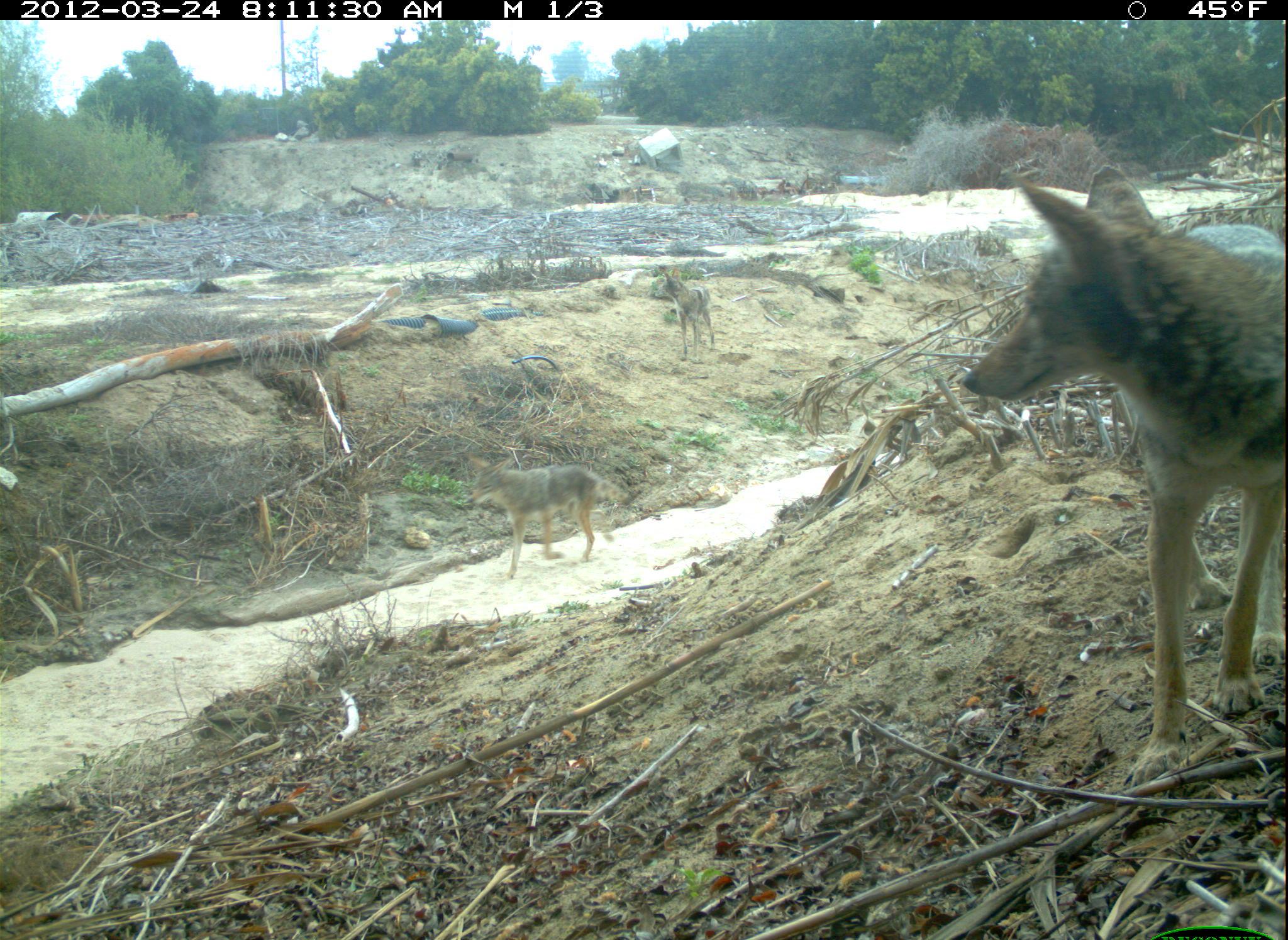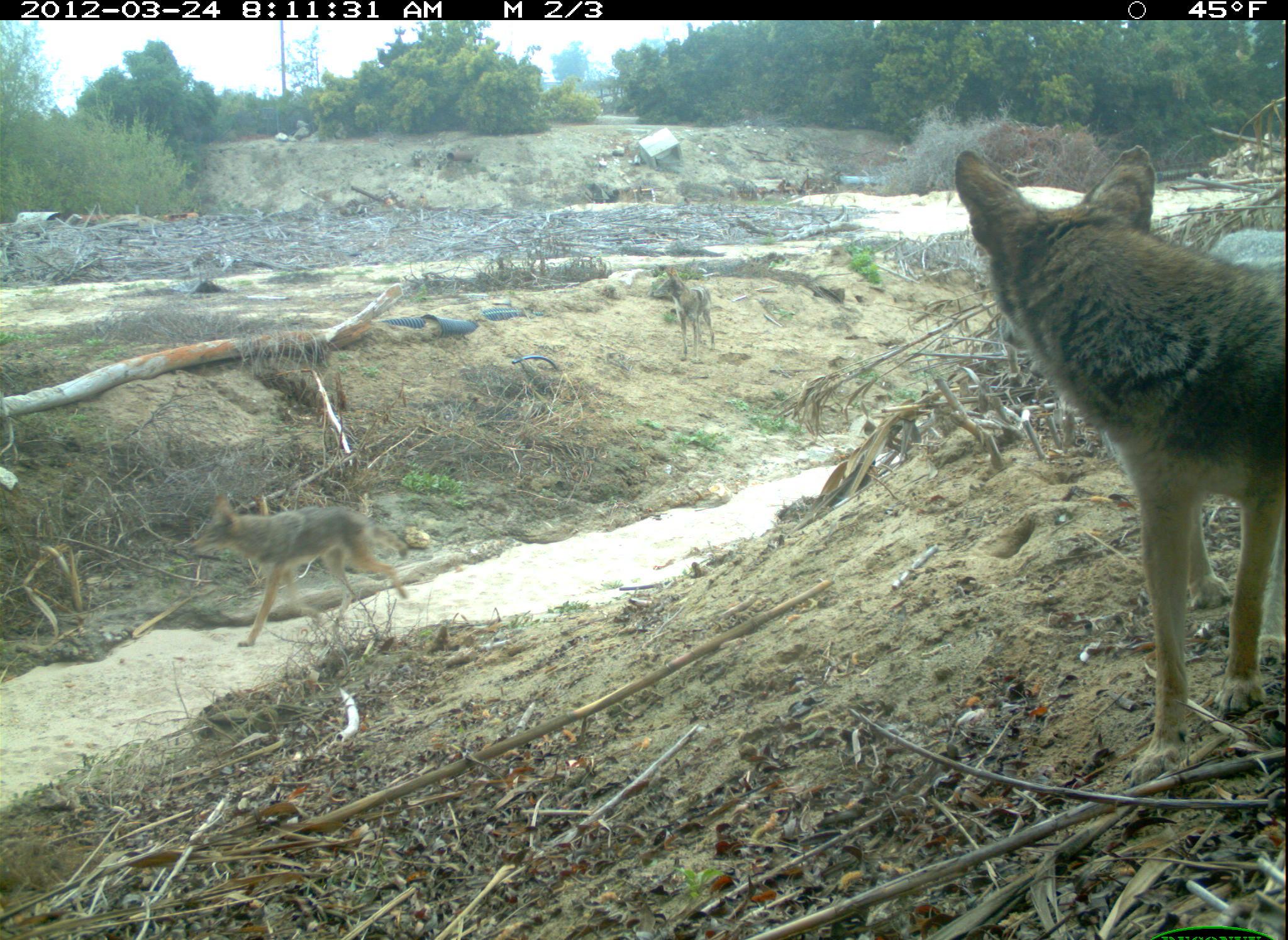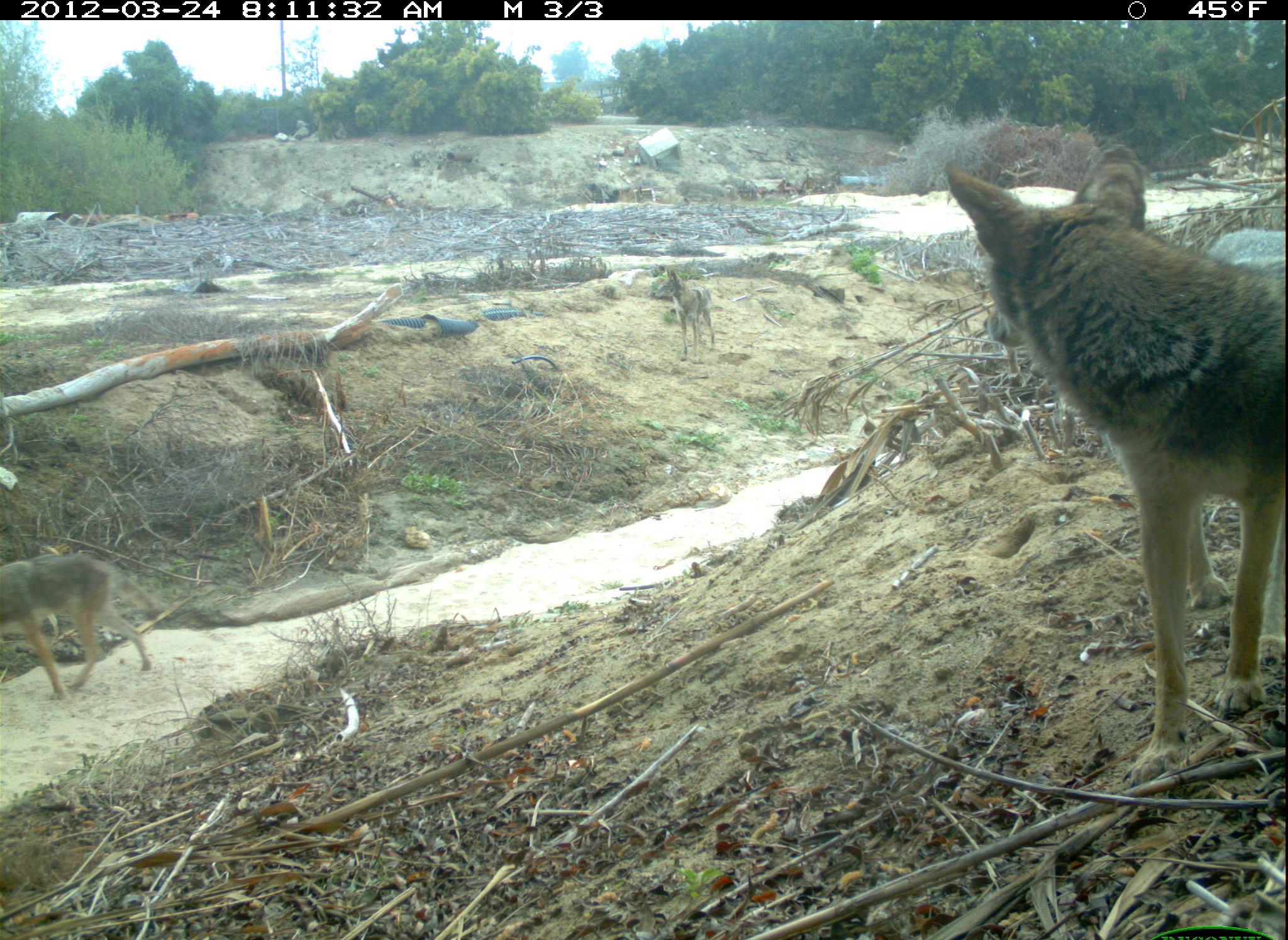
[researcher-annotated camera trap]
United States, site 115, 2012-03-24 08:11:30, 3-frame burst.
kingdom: Animalia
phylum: Chordata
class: Mammalia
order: Carnivora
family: Canidae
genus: Canis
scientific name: Canis latrans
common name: coyote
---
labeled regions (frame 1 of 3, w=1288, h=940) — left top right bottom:
coyote: 963 172 1288 784; 456 448 616 579; 654 264 729 364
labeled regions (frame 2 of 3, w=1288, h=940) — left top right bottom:
coyote: 952 139 1286 781; 184 501 423 646; 630 266 728 369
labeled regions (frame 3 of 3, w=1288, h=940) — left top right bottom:
coyote: 948 139 1286 784; 2 527 161 702; 654 263 728 366